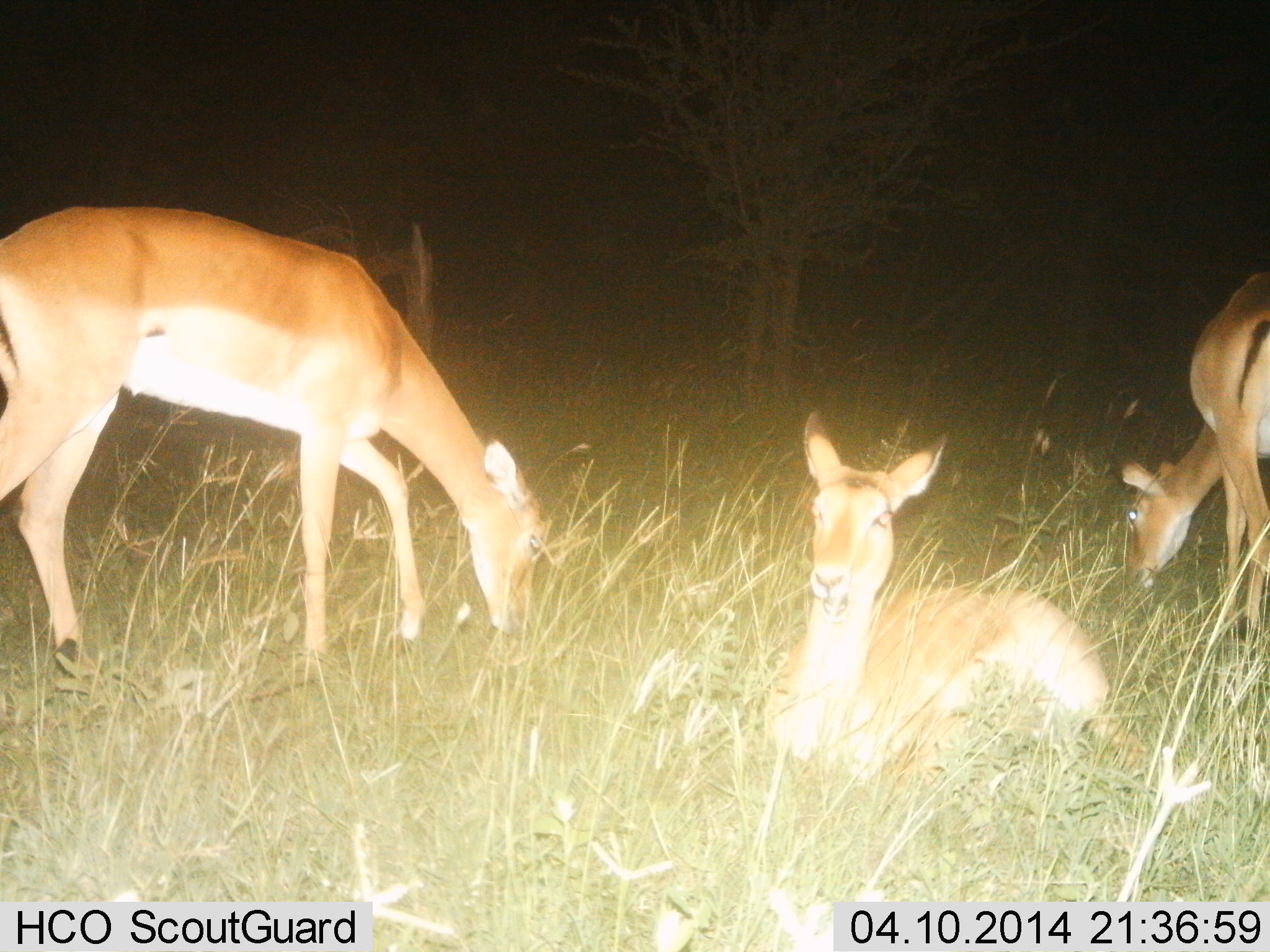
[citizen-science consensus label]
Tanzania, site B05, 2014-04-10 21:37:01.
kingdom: Animalia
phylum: Chordata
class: Mammalia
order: Artiodactyla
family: Bovidae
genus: Aepyceros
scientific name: Aepyceros melampus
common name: impala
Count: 3.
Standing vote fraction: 24%.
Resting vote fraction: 92%.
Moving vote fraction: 0%.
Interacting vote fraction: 0%.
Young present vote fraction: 4%.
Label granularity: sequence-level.